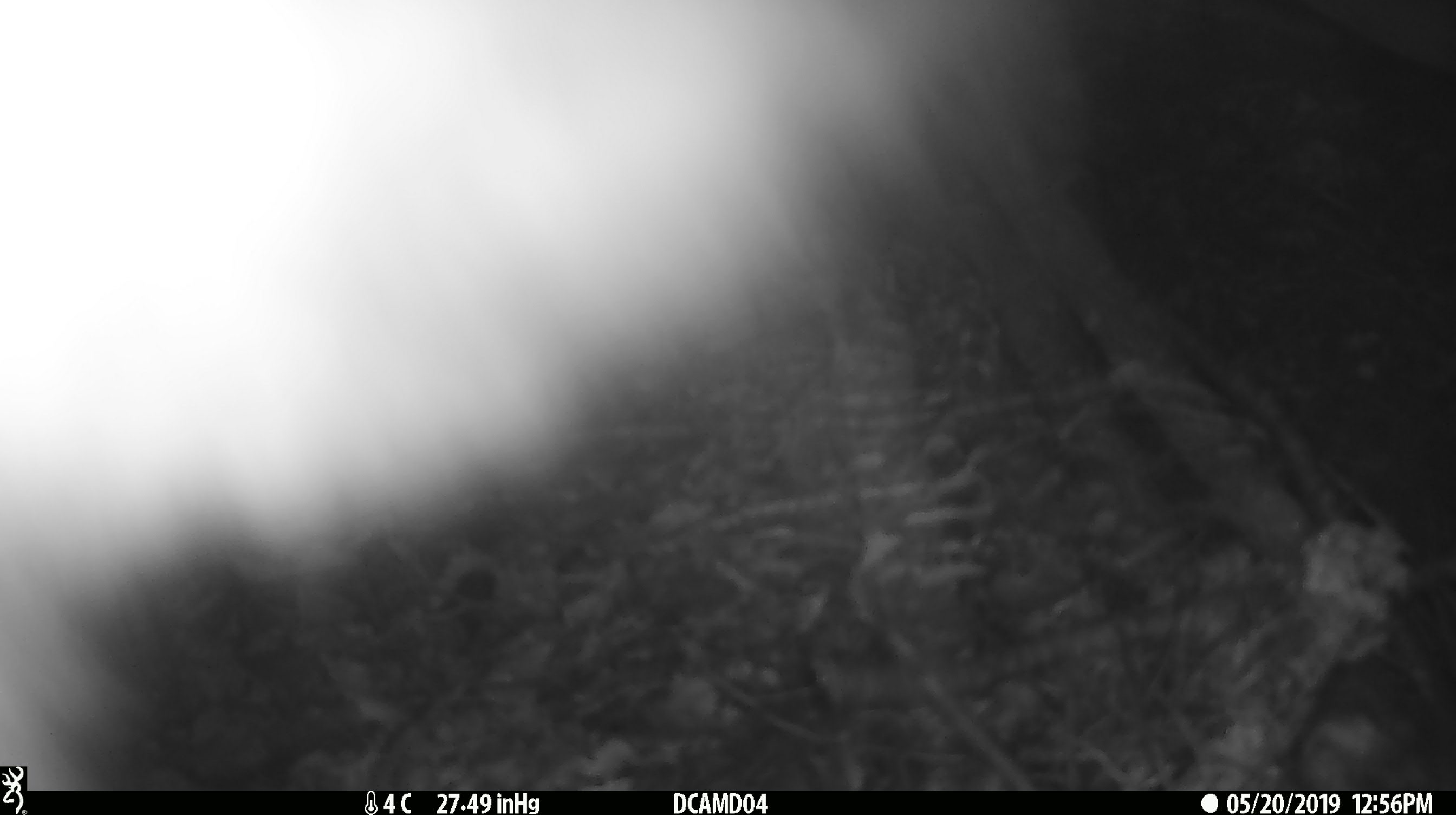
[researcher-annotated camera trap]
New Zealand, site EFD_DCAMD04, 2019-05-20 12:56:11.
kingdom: Animalia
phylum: Chordata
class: Mammalia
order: Diprotodontia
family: Phalangeridae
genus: Trichosurus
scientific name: Trichosurus vulpecula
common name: common brushtail possum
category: possum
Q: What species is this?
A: Possum (common brushtail possum) (Trichosurus vulpecula).